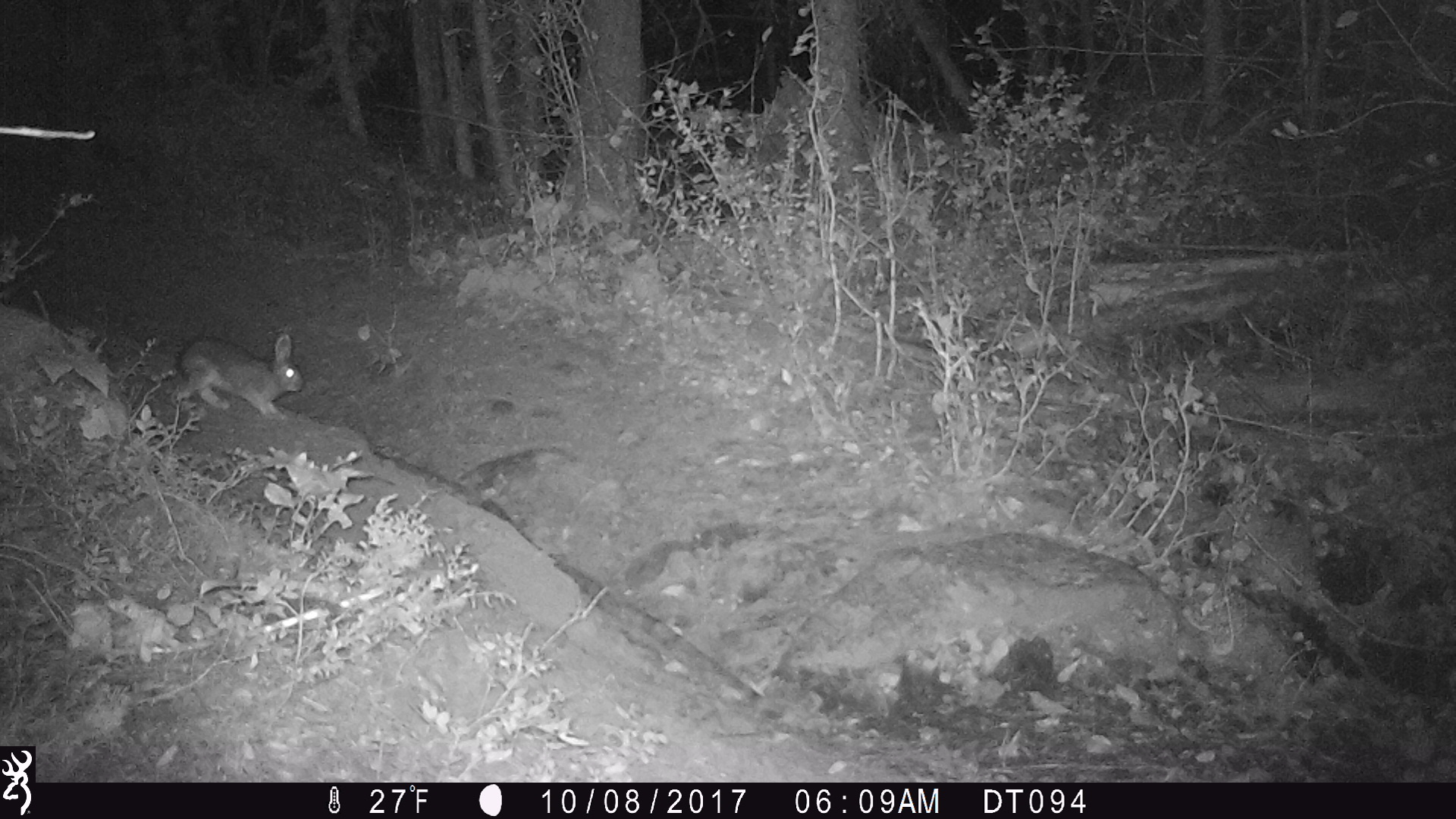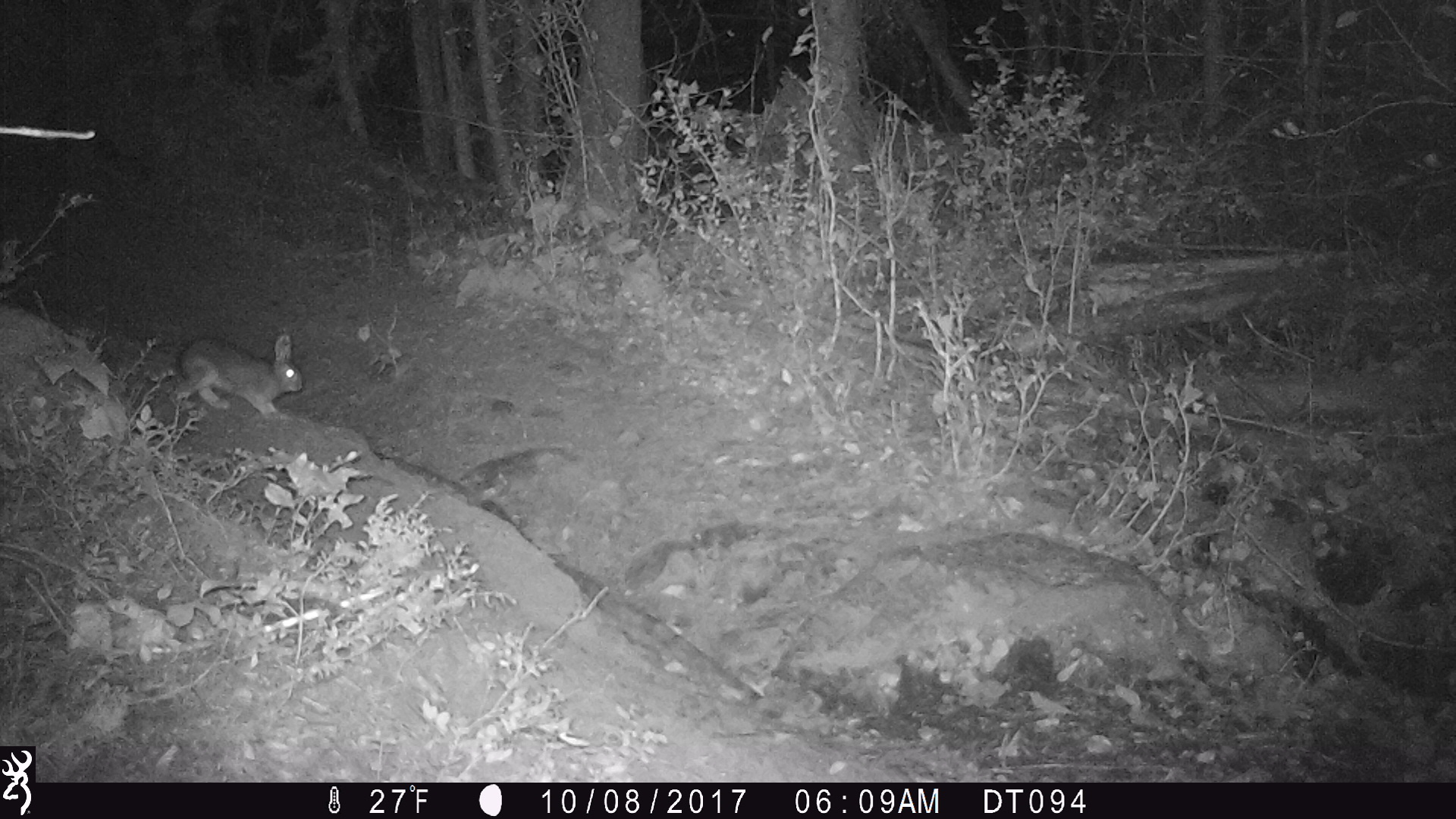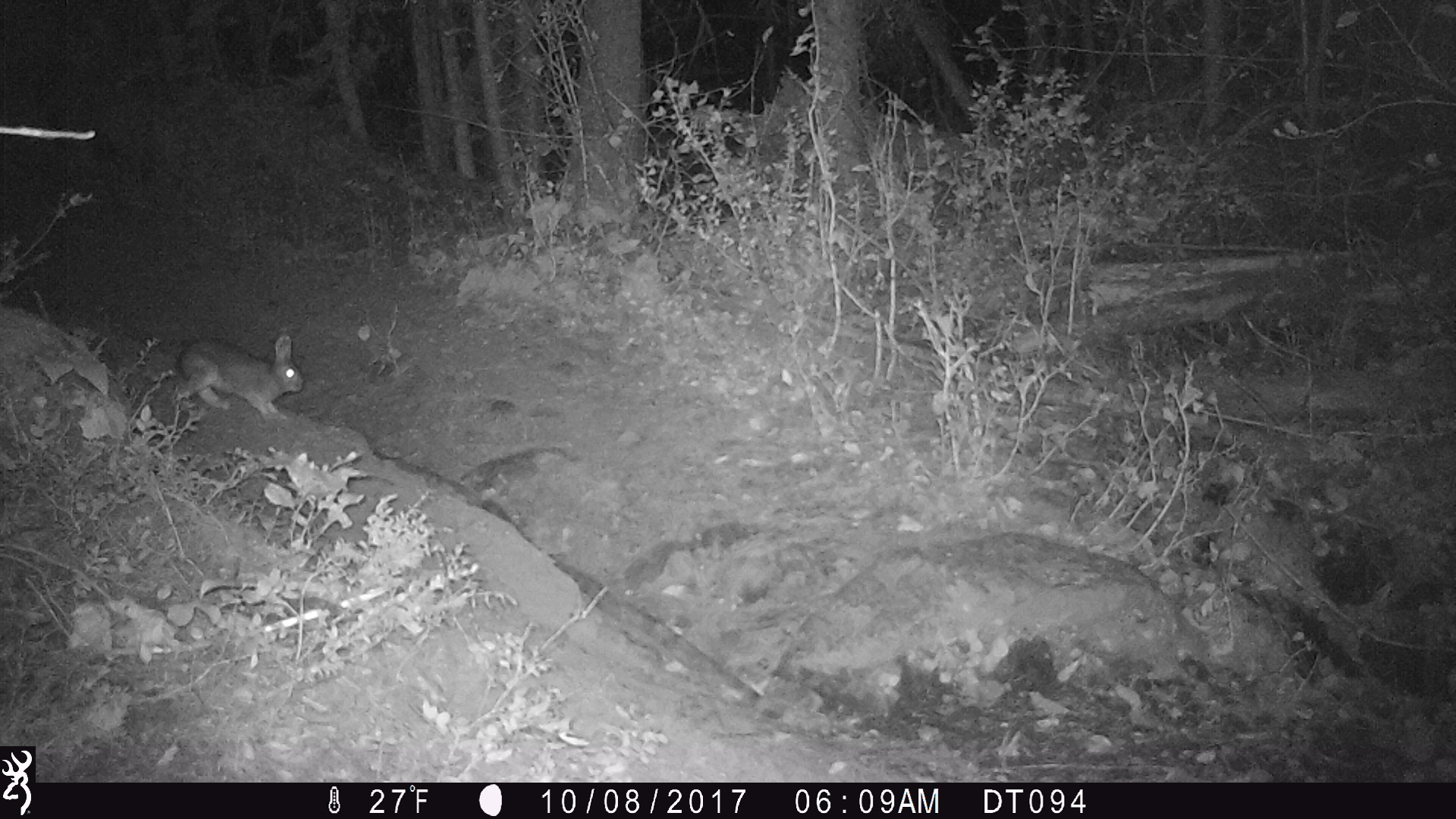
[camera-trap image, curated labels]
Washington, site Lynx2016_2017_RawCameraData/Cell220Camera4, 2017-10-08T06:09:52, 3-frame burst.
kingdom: Animalia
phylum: Chordata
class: Mammalia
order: Lagomorpha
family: Leporidae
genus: Lepus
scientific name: Lepus americanus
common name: snowshoe hare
Lepus americanus (snowshoe hare). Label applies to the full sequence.